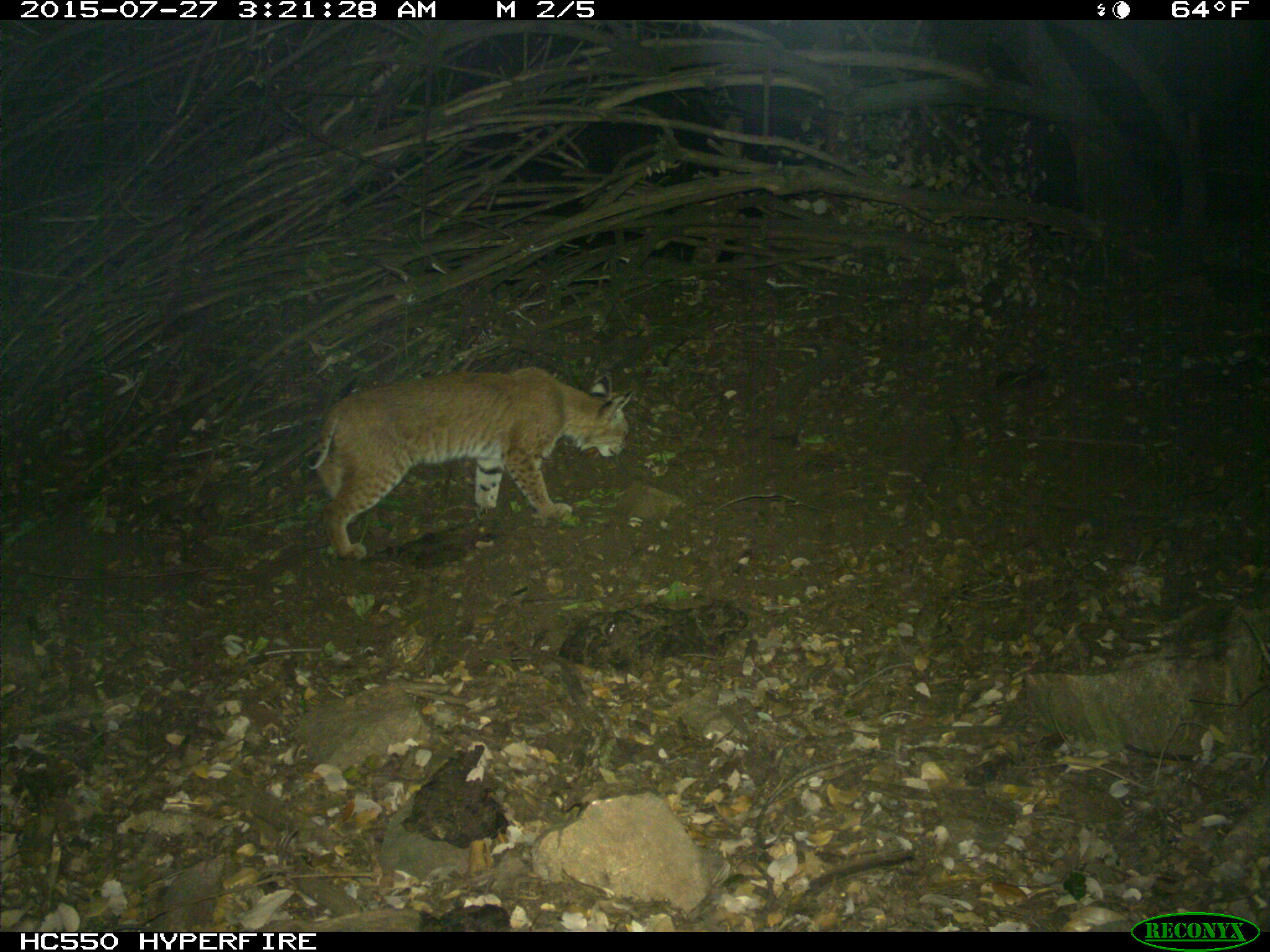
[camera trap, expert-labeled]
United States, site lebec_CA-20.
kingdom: Animalia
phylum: Chordata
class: Mammalia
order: Carnivora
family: Felidae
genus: Lynx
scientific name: Lynx rufus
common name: bobcat